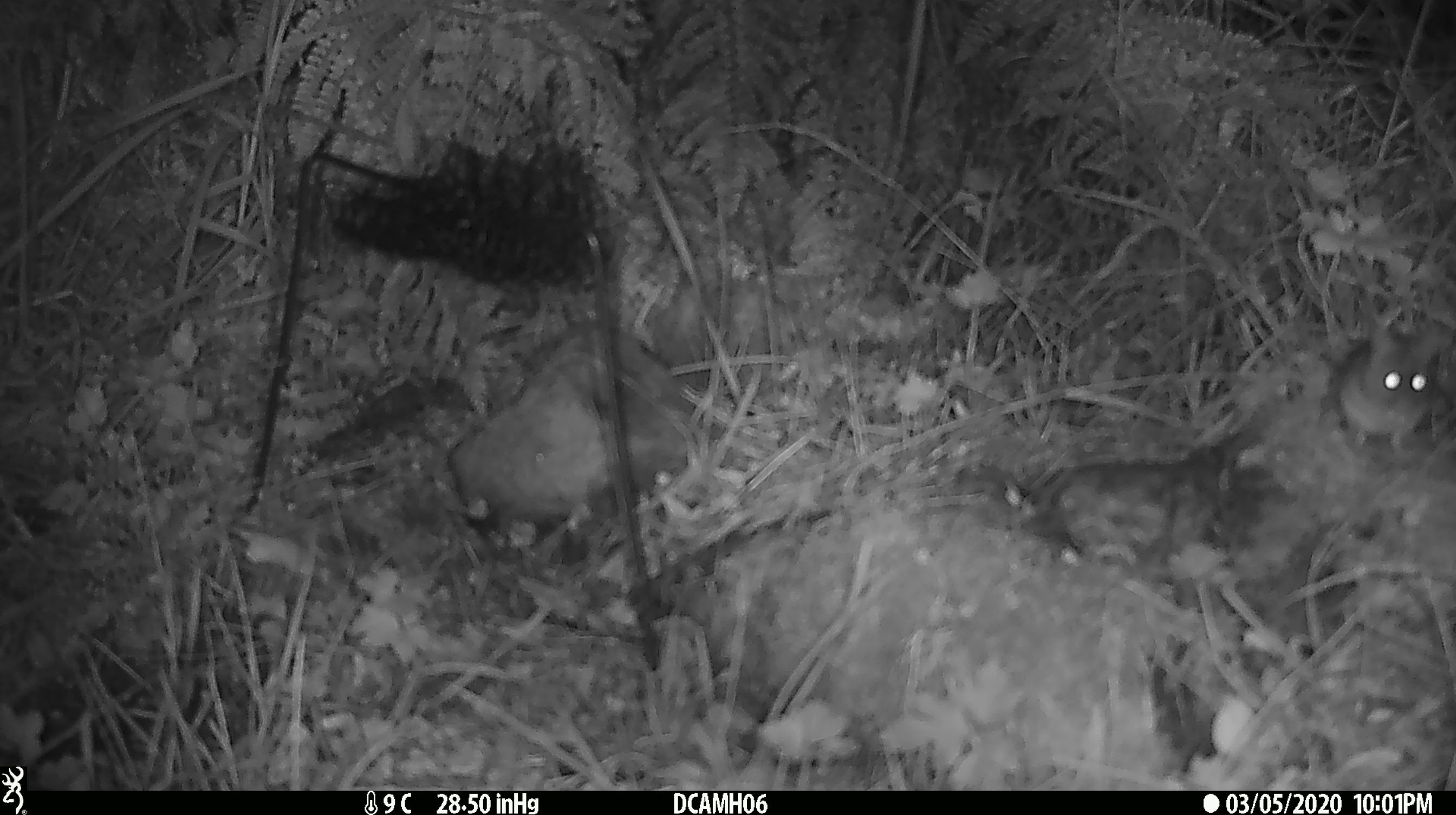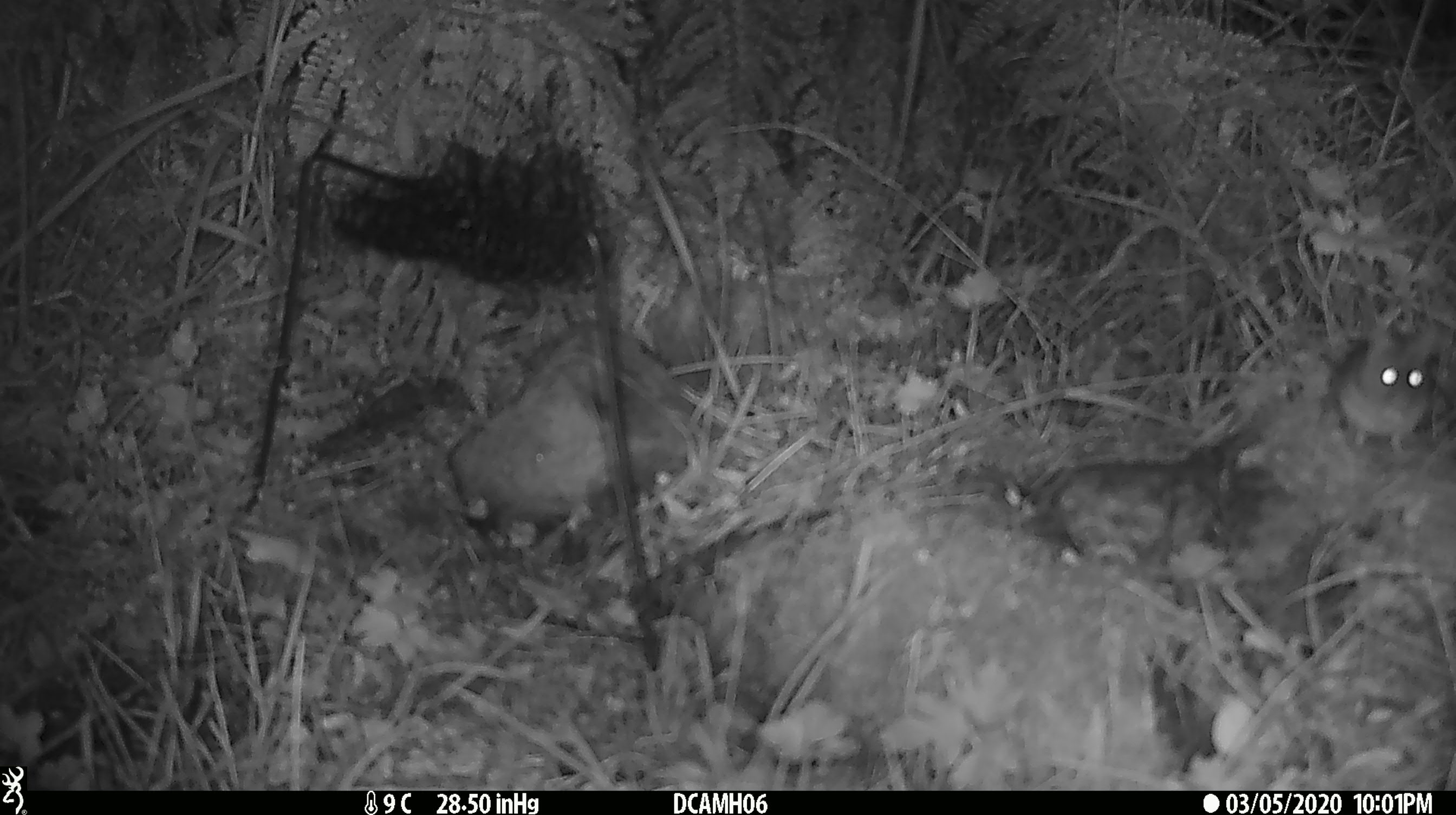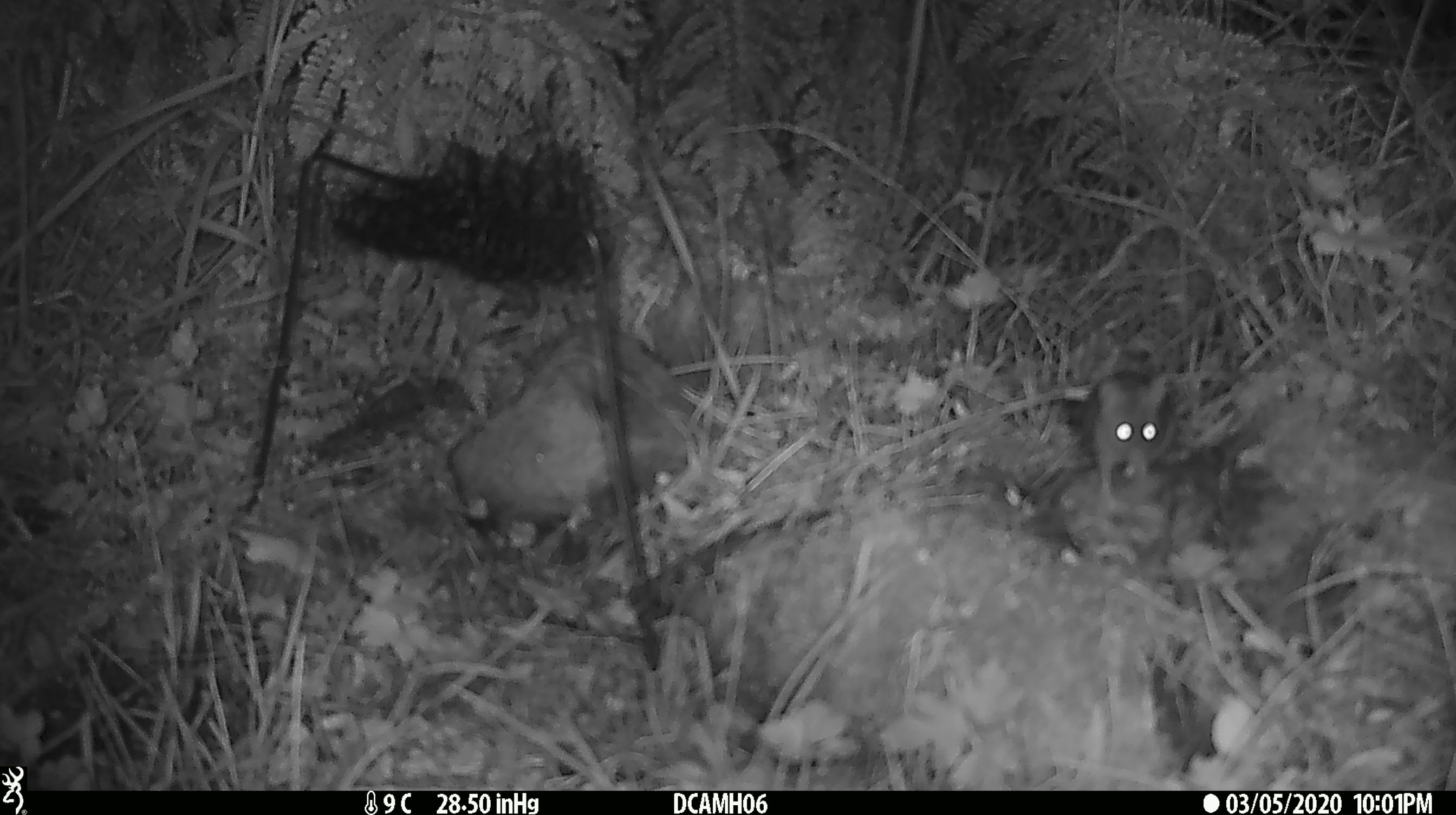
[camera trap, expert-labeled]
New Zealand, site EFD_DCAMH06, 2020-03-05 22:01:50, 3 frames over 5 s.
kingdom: Animalia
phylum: Chordata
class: Mammalia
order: Rodentia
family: Muridae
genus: Mus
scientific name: Mus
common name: mouse